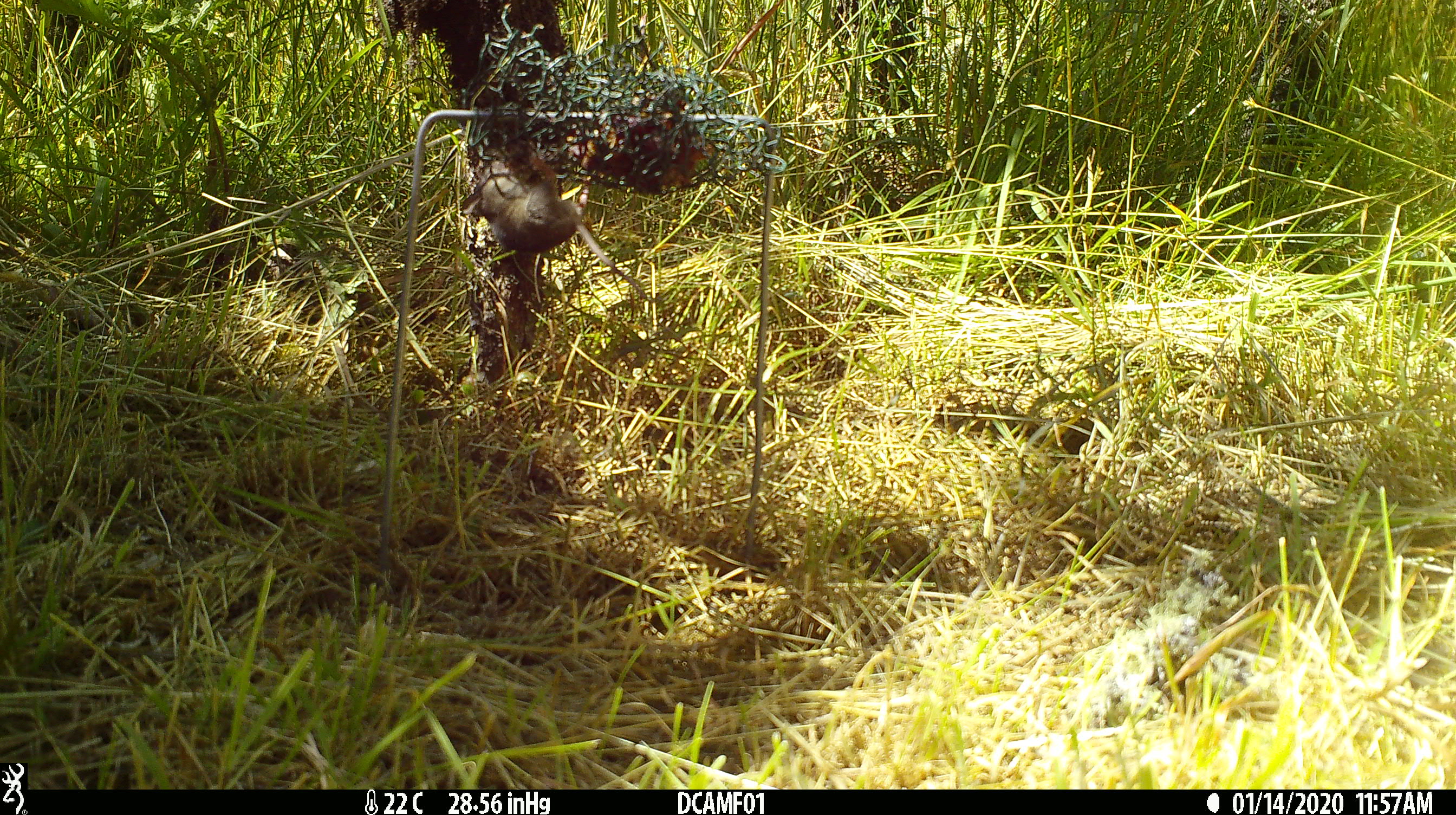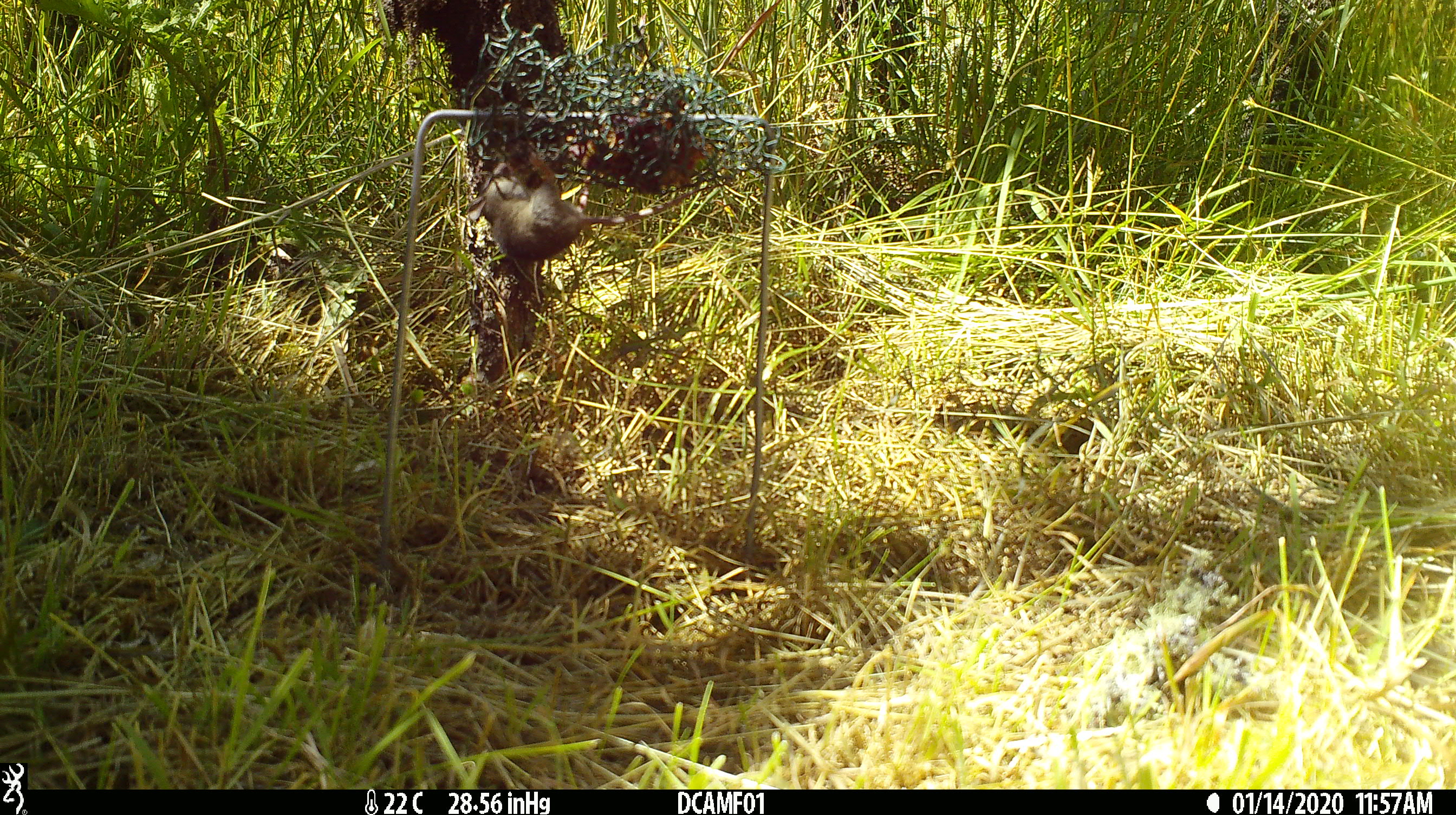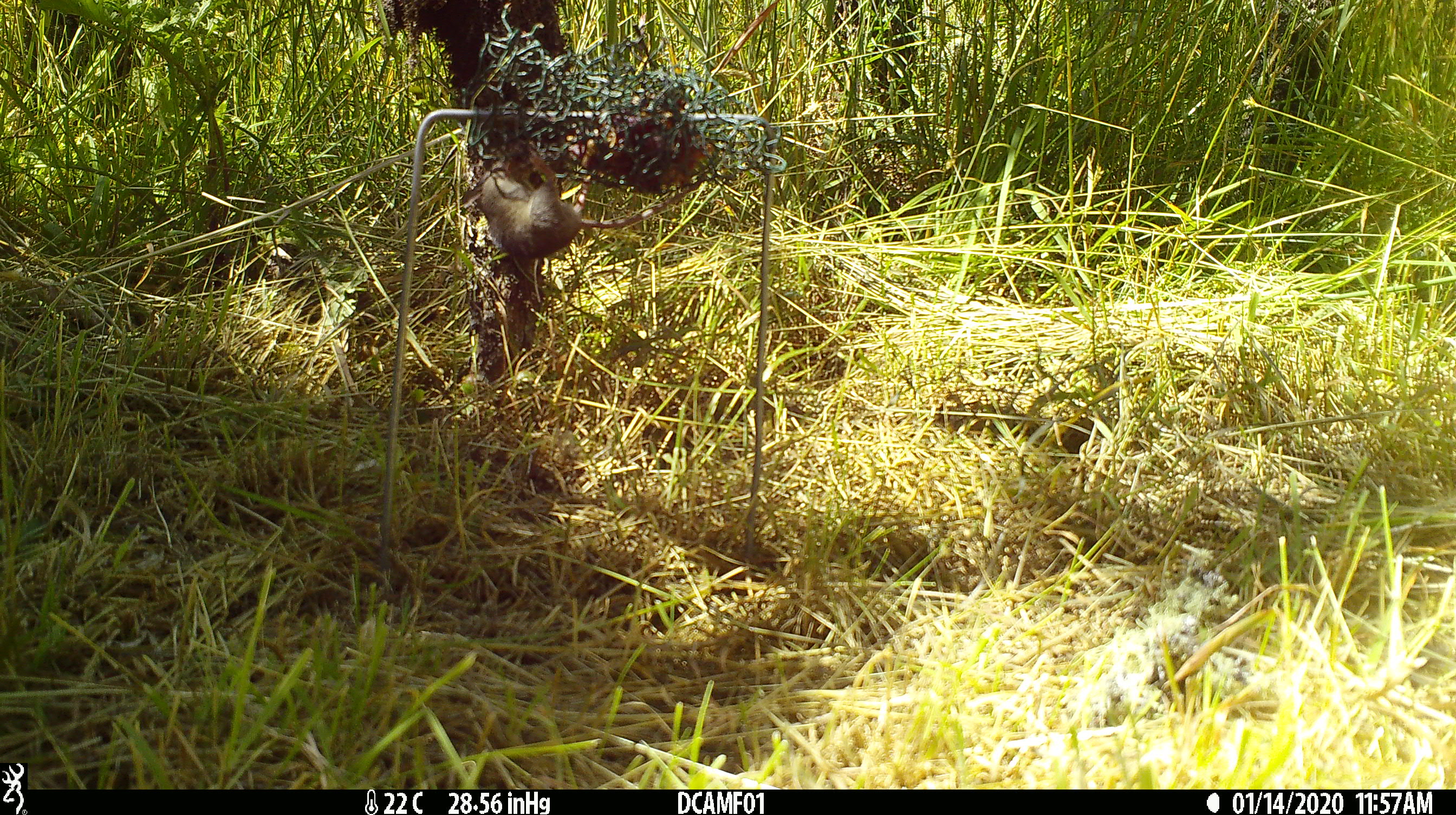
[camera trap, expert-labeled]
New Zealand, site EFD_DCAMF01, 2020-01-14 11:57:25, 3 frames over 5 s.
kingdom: Animalia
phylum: Chordata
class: Mammalia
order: Rodentia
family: Muridae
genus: Mus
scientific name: Mus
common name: mouse